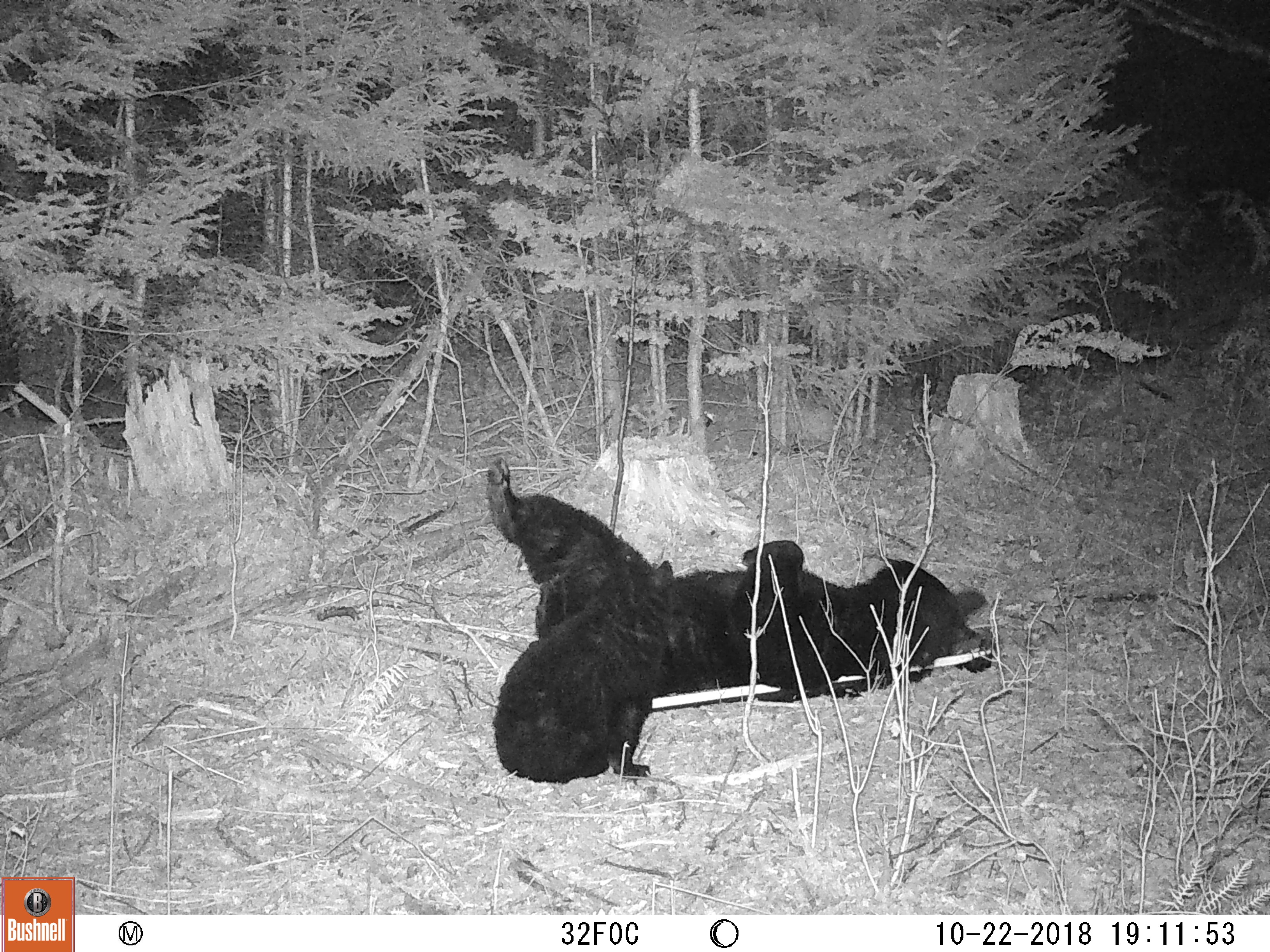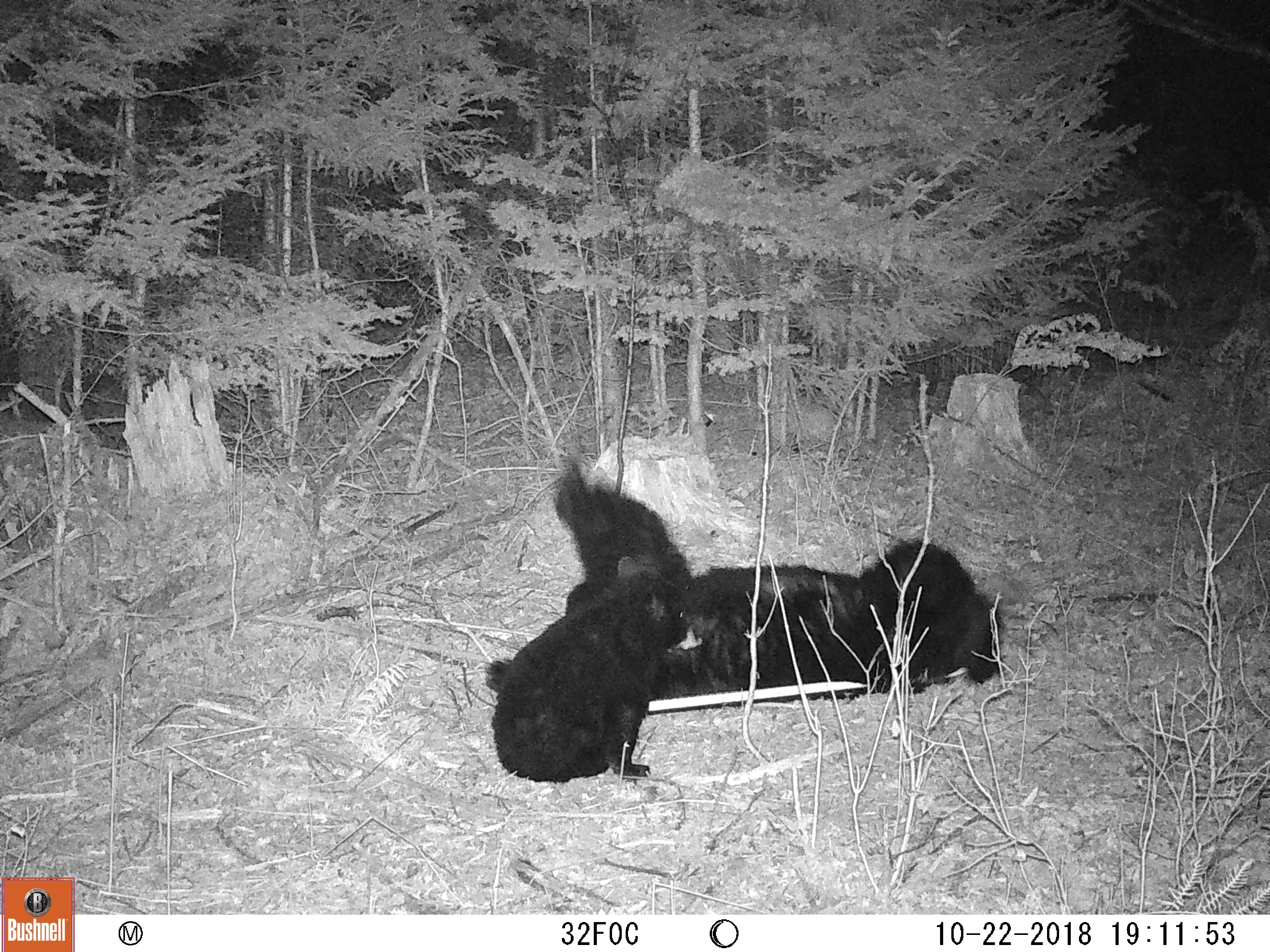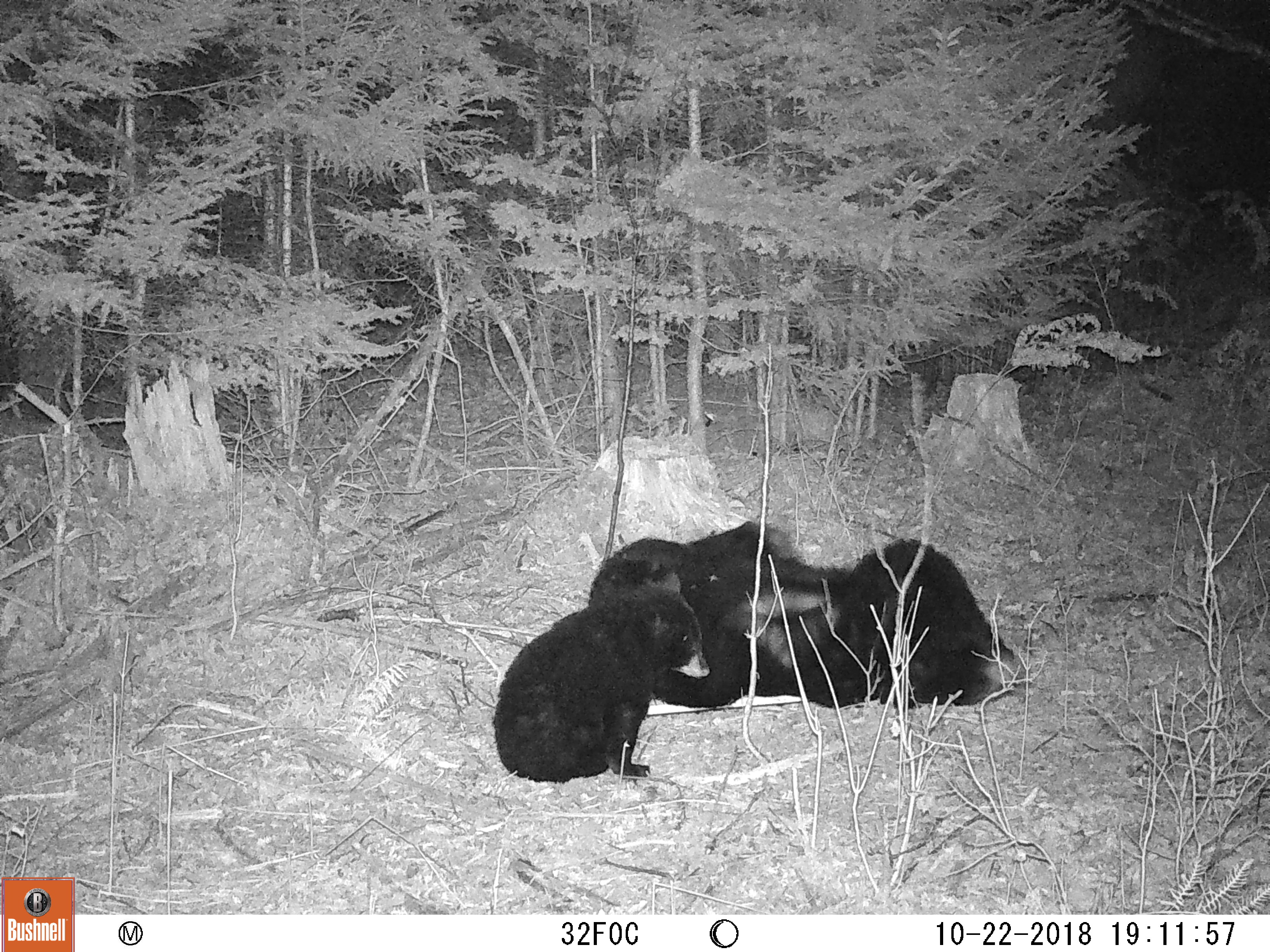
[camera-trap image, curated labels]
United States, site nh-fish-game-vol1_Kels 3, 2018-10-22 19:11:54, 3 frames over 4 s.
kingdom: Animalia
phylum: Chordata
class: Mammalia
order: Carnivora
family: Ursidae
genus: Ursus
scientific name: Ursus americanus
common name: black bear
Black bear (Ursus americanus).